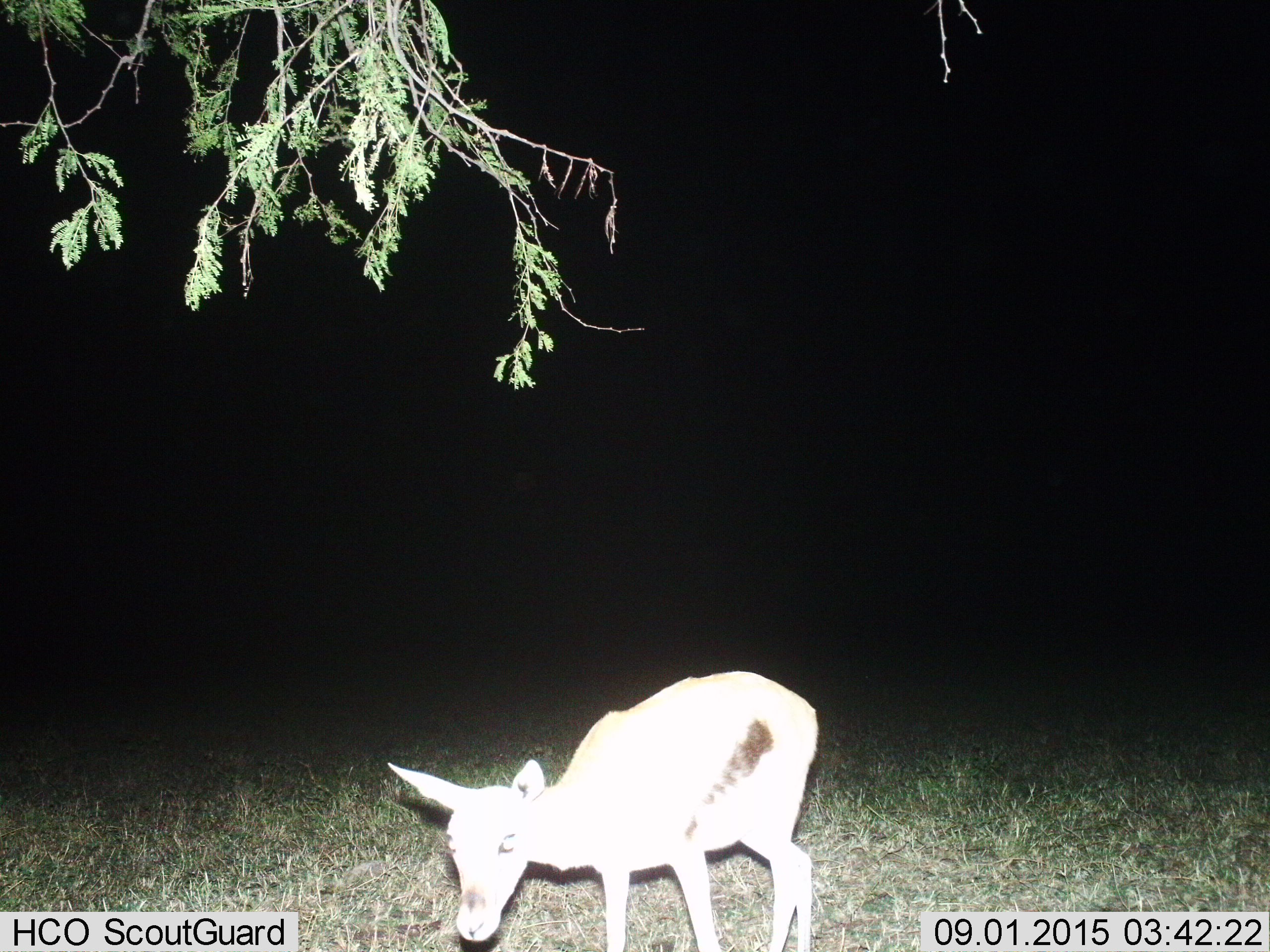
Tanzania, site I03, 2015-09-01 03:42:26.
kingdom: Animalia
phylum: Chordata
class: Mammalia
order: Artiodactyla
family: Bovidae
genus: Eudorcas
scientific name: Eudorcas thomsonii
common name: thomson's gazelle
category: gazellethomsons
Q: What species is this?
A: Gazellethomsons (thomson's gazelle) (Eudorcas thomsonii).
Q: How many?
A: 1.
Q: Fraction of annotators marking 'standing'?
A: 75%.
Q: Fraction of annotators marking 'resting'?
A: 0%.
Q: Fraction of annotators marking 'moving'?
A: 25%.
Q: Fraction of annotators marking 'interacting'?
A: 0%.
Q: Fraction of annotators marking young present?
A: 25%.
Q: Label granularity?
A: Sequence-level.